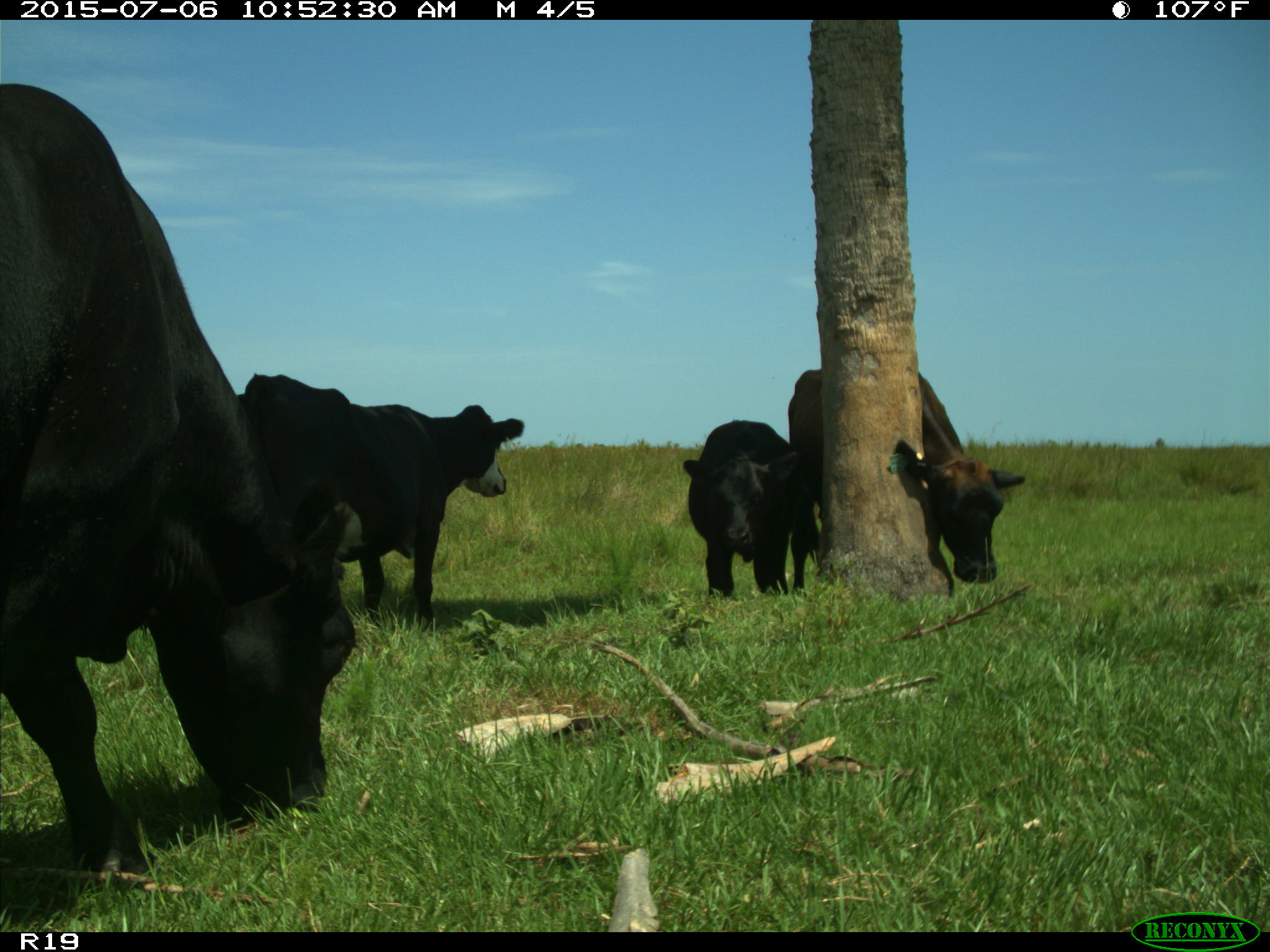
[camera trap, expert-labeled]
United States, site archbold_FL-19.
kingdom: Animalia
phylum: Chordata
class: Mammalia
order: Artiodactyla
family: Bovidae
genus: Bos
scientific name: Bos taurus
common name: domestic cow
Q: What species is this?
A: Bos taurus (domestic cow).